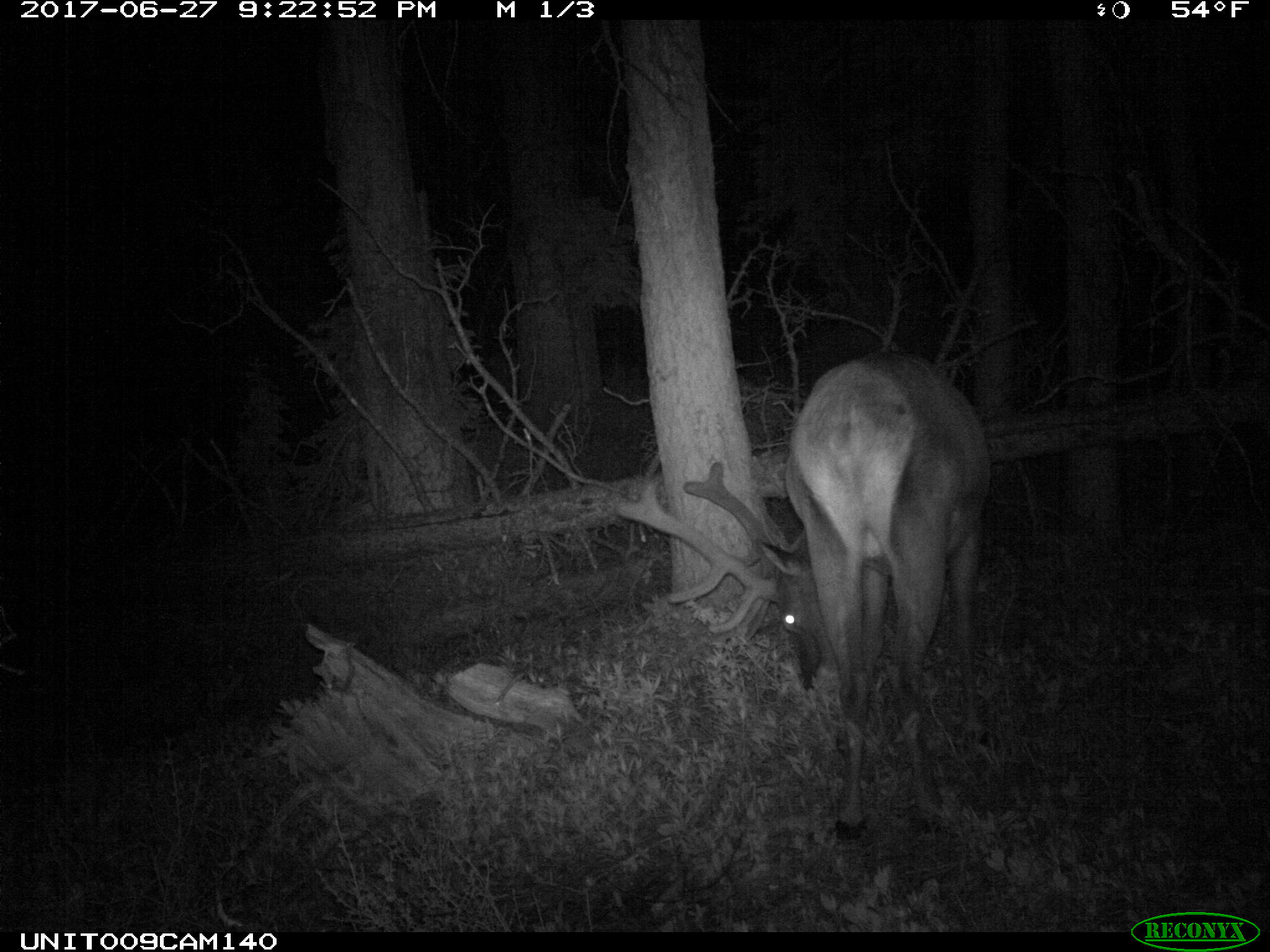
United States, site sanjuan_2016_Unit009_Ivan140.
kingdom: Animalia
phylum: Chordata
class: Mammalia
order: Artiodactyla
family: Cervidae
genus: Cervus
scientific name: Cervus elaphus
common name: red deer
Cervus elaphus (red deer).